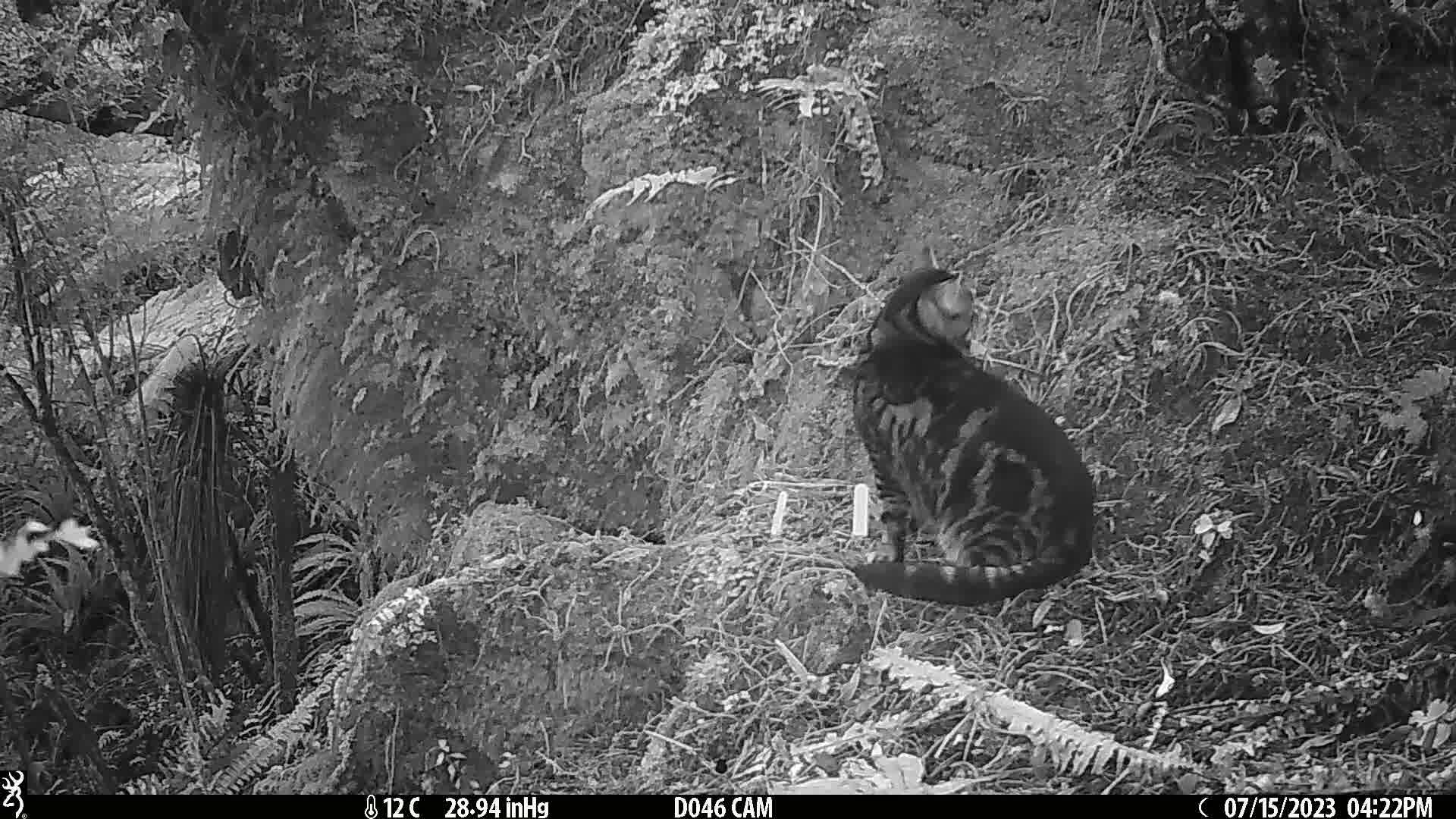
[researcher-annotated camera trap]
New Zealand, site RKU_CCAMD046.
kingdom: Animalia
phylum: Chordata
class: Mammalia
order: Carnivora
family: Felidae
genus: Felis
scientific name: Felis catus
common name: domestic cat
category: cat